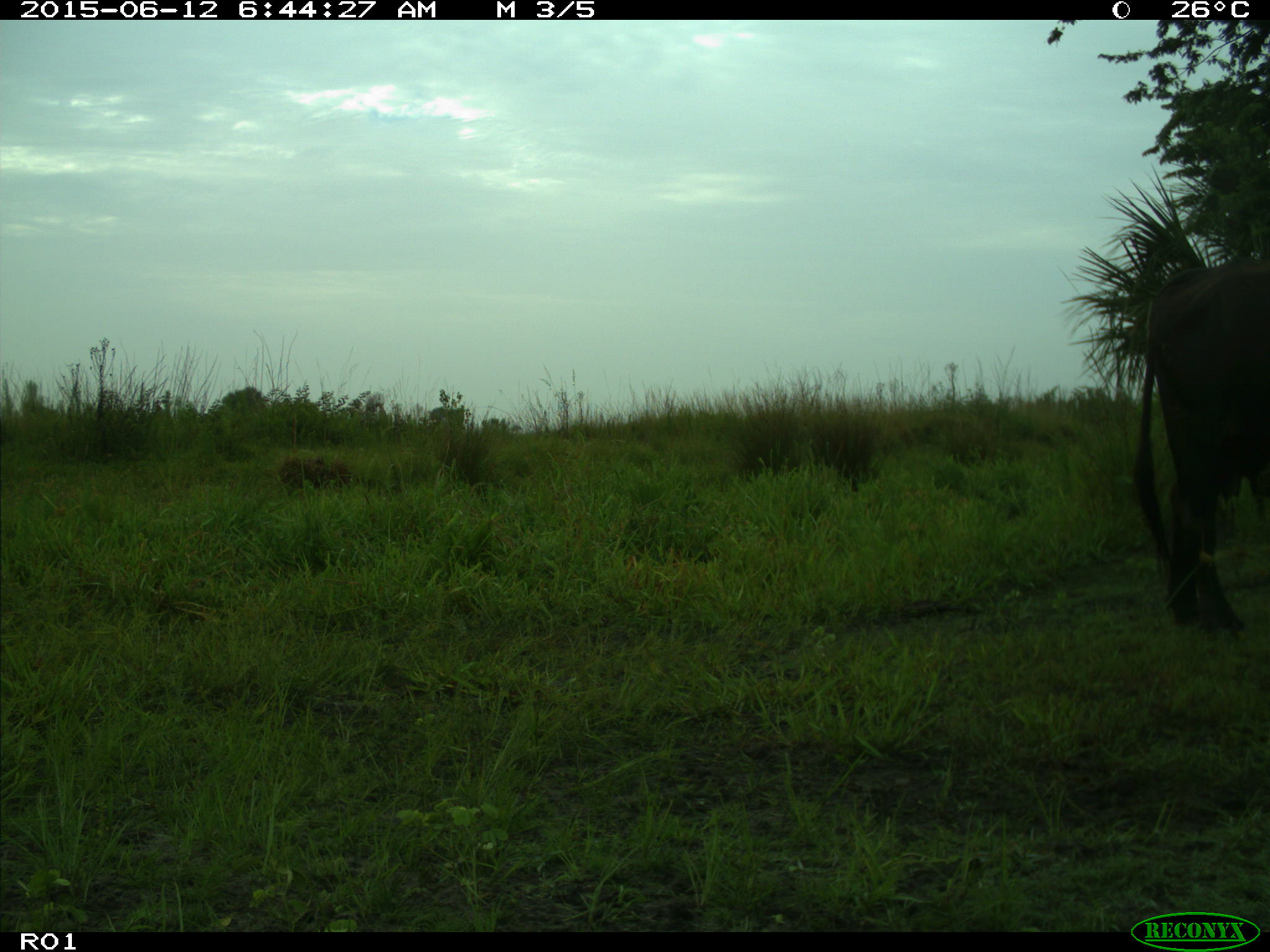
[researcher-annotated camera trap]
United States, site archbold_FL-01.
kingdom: Animalia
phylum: Chordata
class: Mammalia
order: Artiodactyla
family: Bovidae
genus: Bos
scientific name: Bos taurus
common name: domestic cow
Bos taurus (domestic cow).